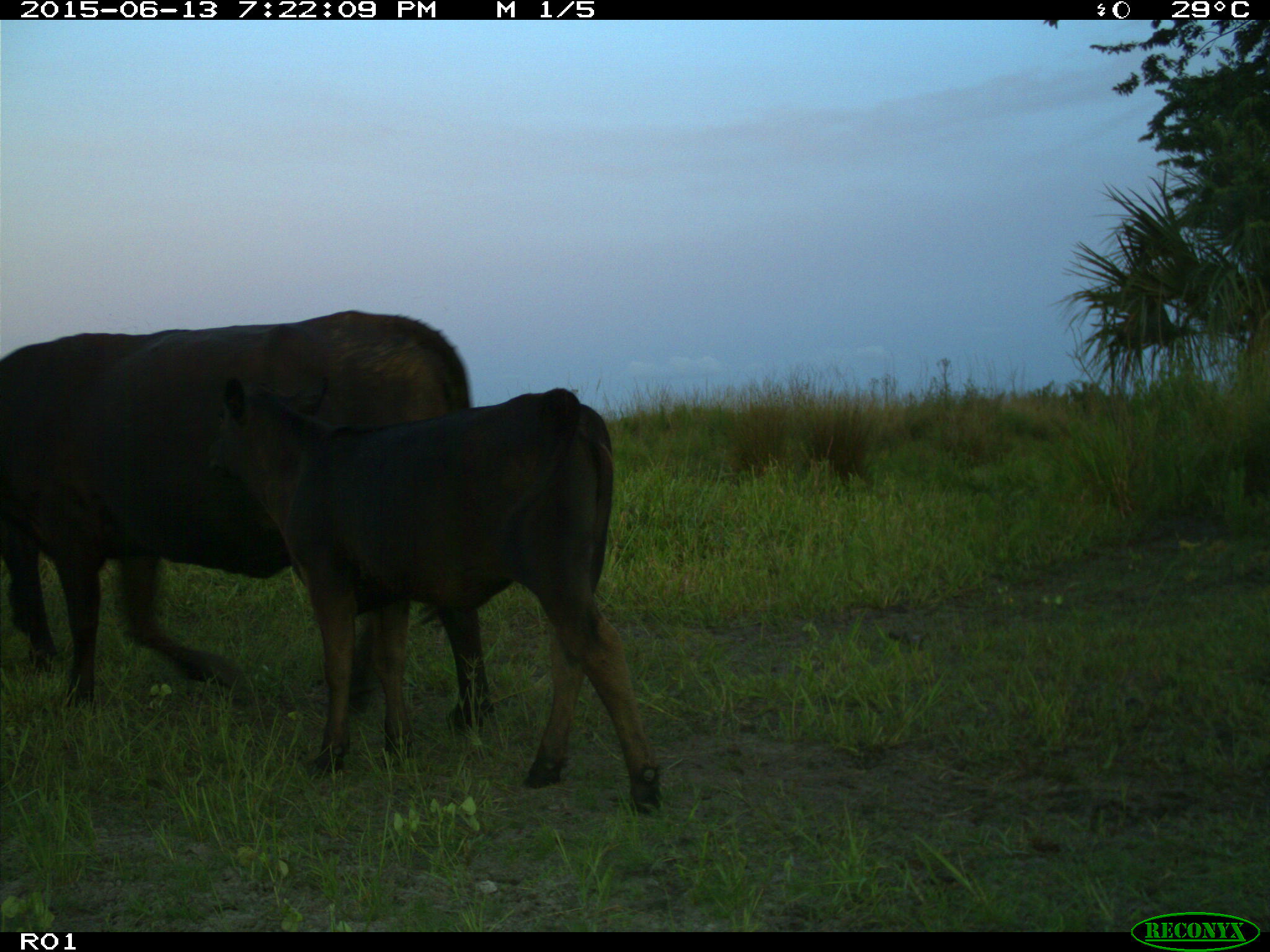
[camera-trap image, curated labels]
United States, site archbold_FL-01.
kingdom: Animalia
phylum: Chordata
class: Mammalia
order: Artiodactyla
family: Bovidae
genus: Bos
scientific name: Bos taurus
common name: domestic cow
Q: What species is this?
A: Bos taurus (domestic cow).